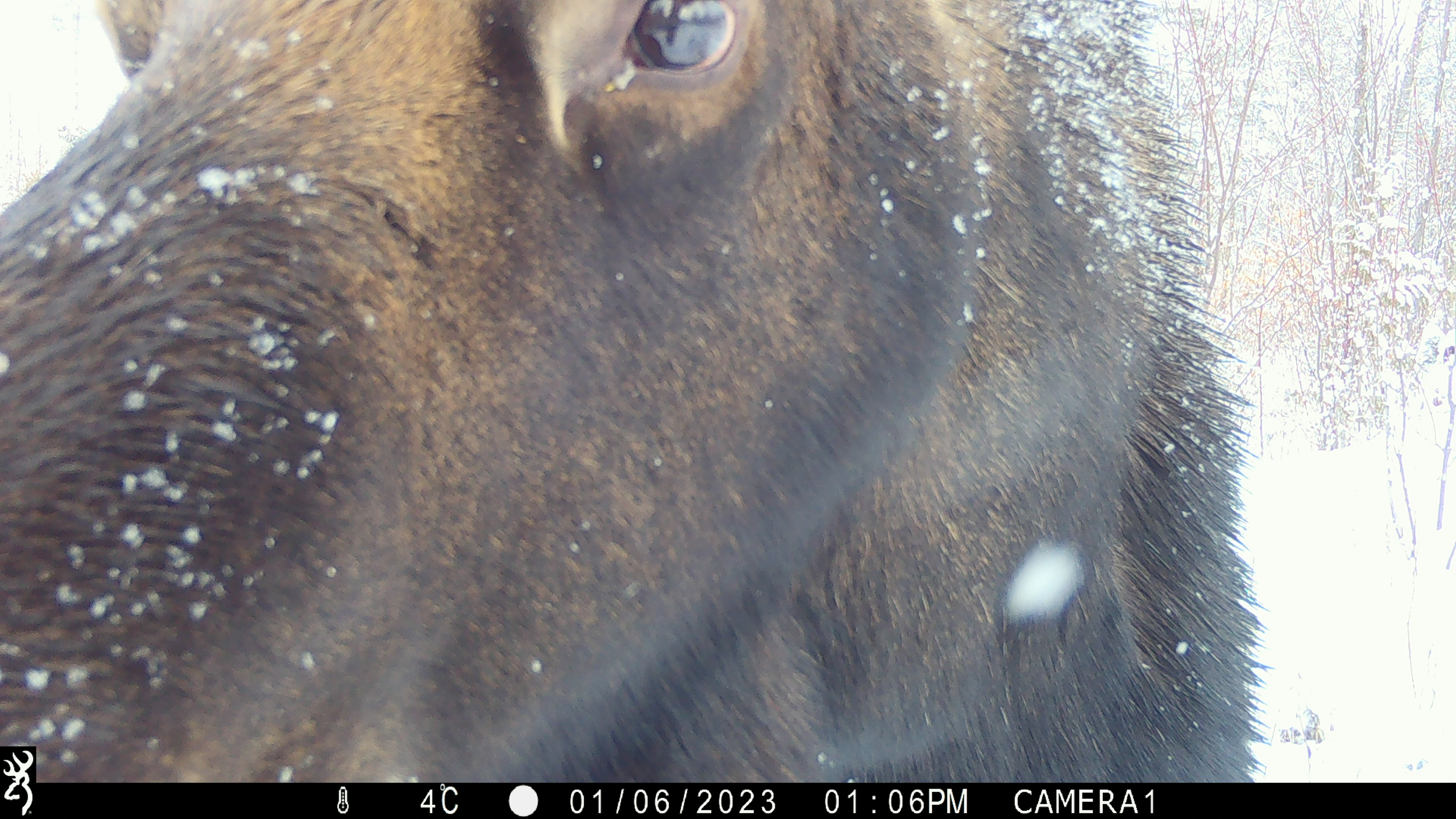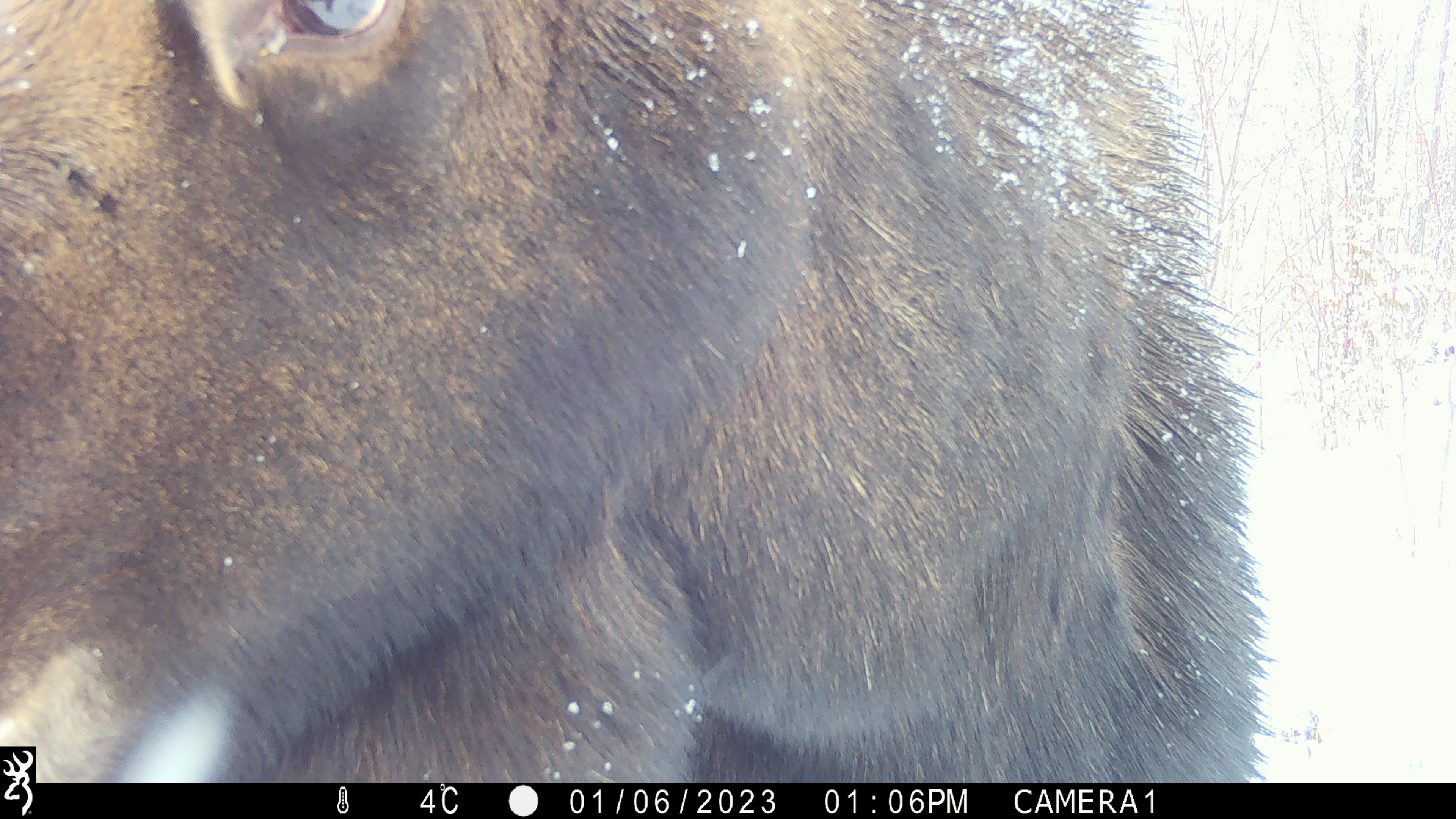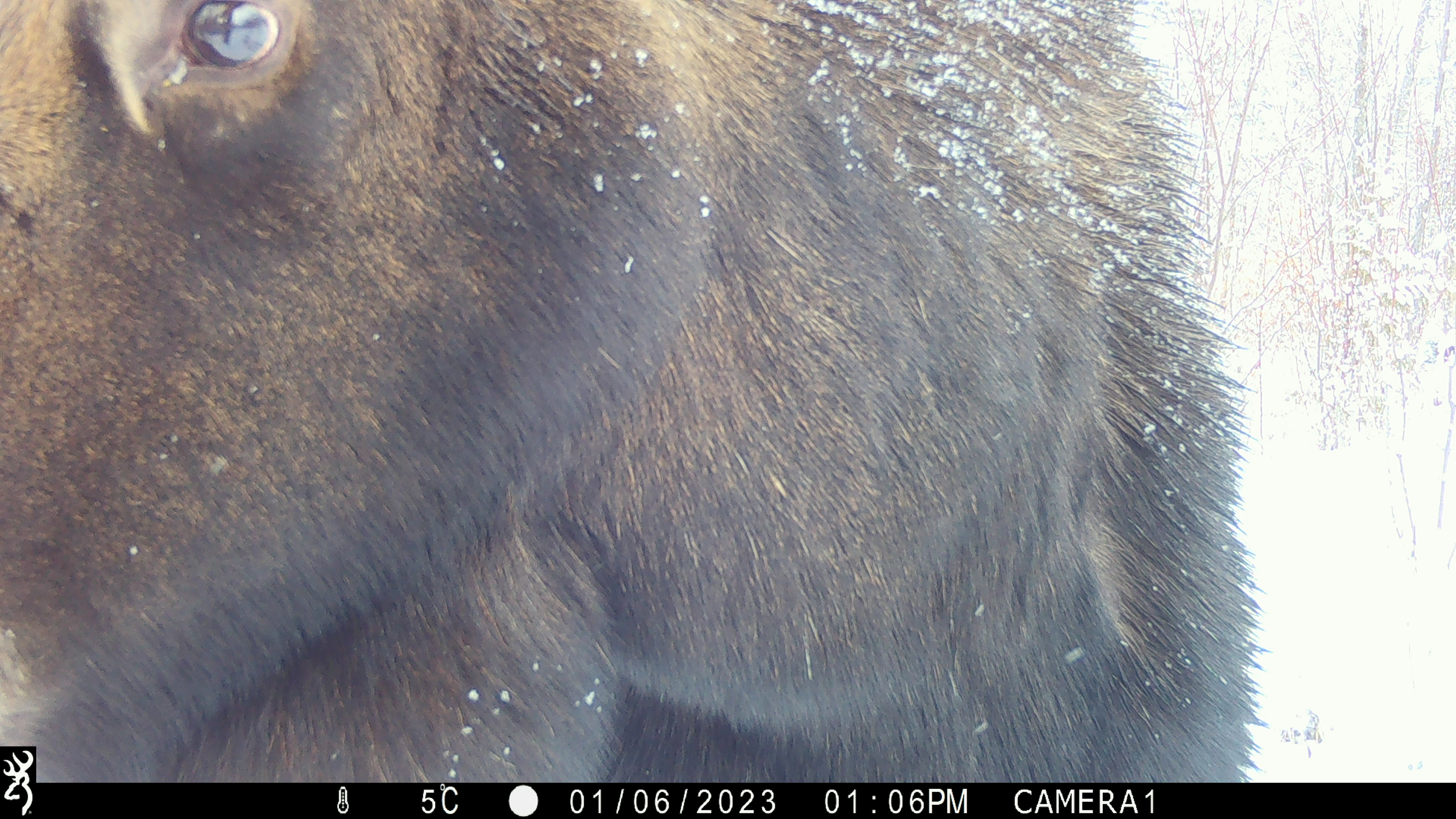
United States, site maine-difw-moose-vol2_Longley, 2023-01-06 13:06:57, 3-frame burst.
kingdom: Animalia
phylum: Chordata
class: Mammalia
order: Artiodactyla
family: Cervidae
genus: Alces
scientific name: Alces alces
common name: moose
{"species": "moose (Alces alces)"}